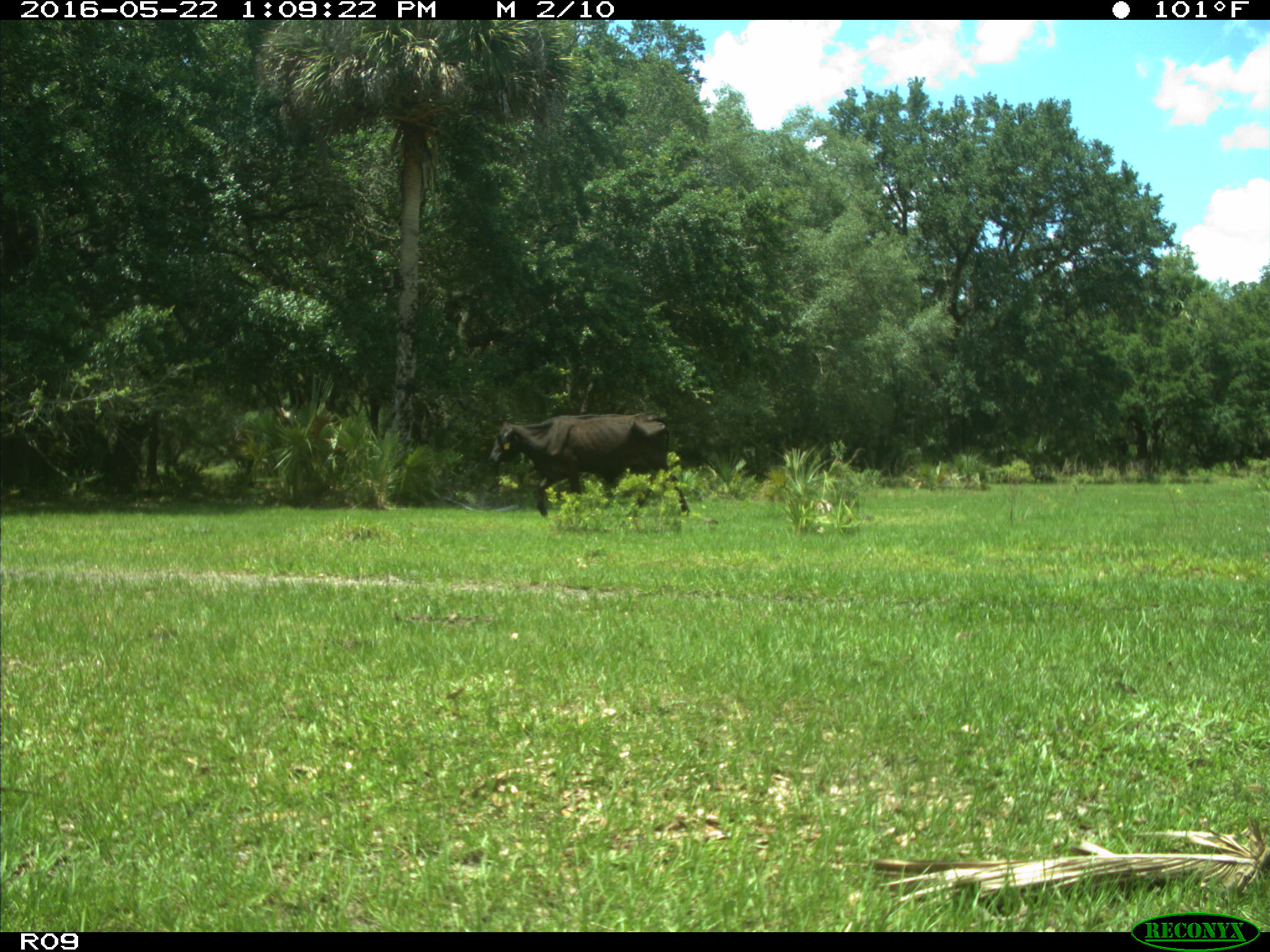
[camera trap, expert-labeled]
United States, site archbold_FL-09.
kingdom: Animalia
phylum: Chordata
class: Mammalia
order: Artiodactyla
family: Bovidae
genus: Bos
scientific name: Bos taurus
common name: domestic cow